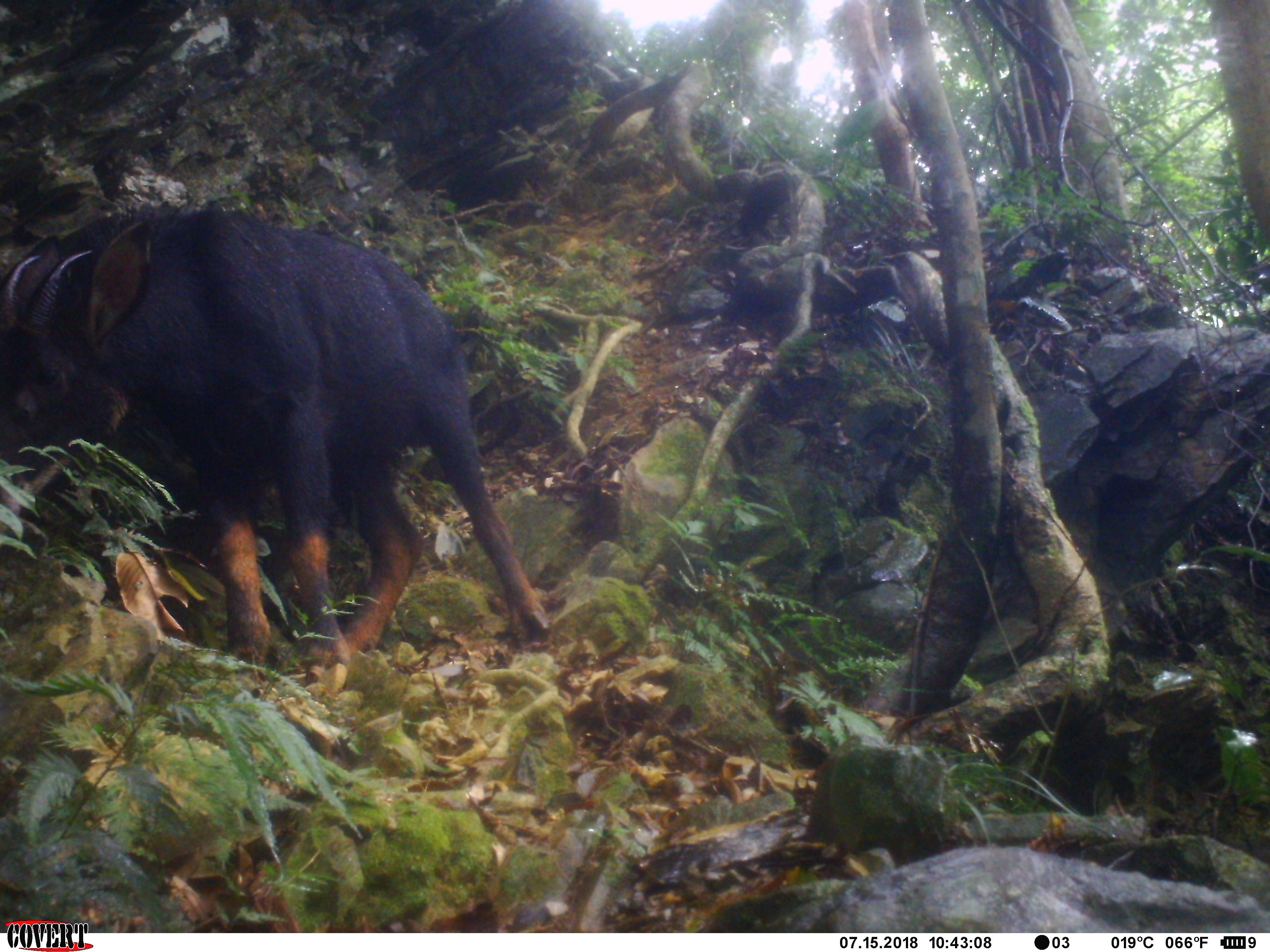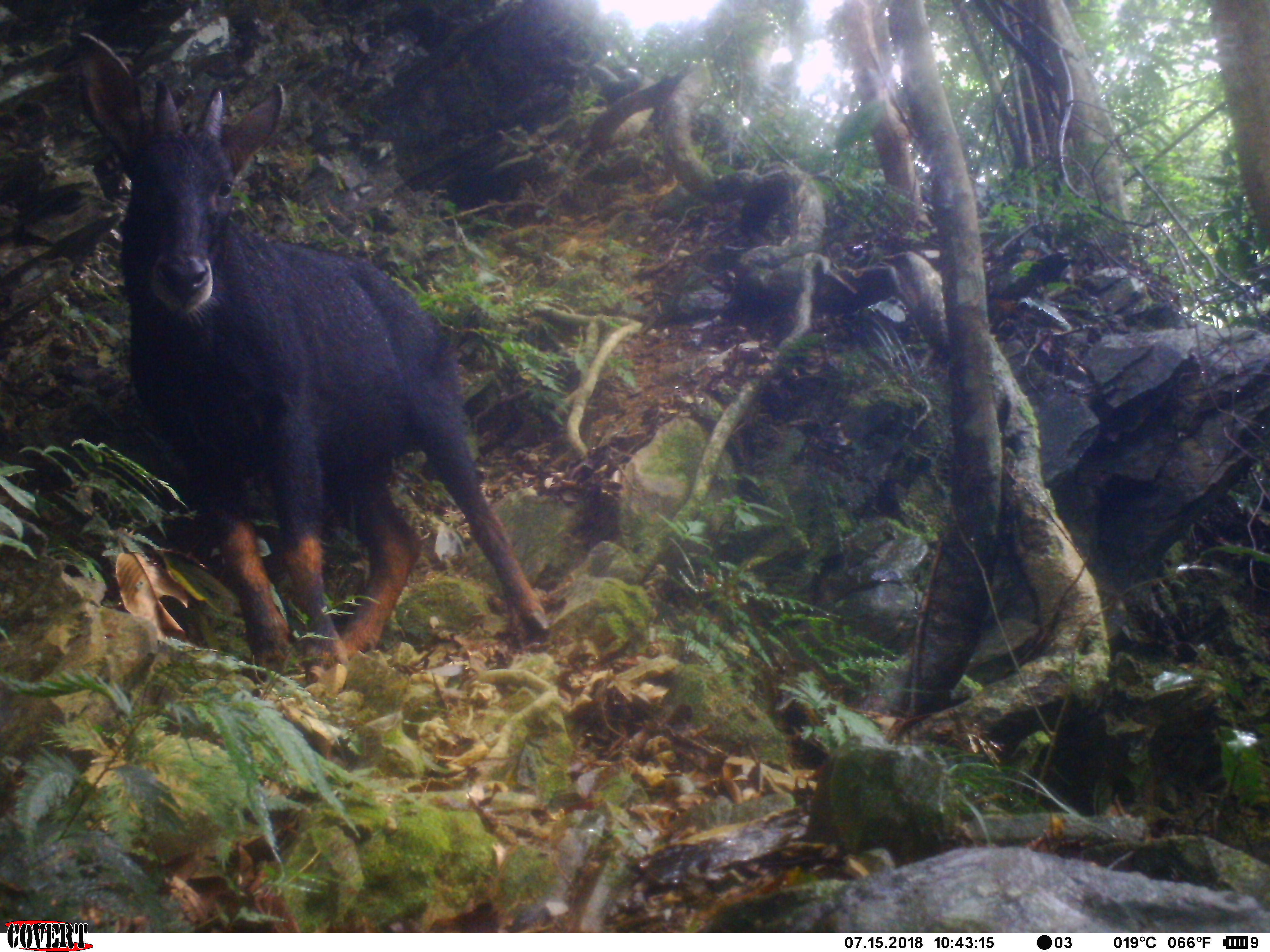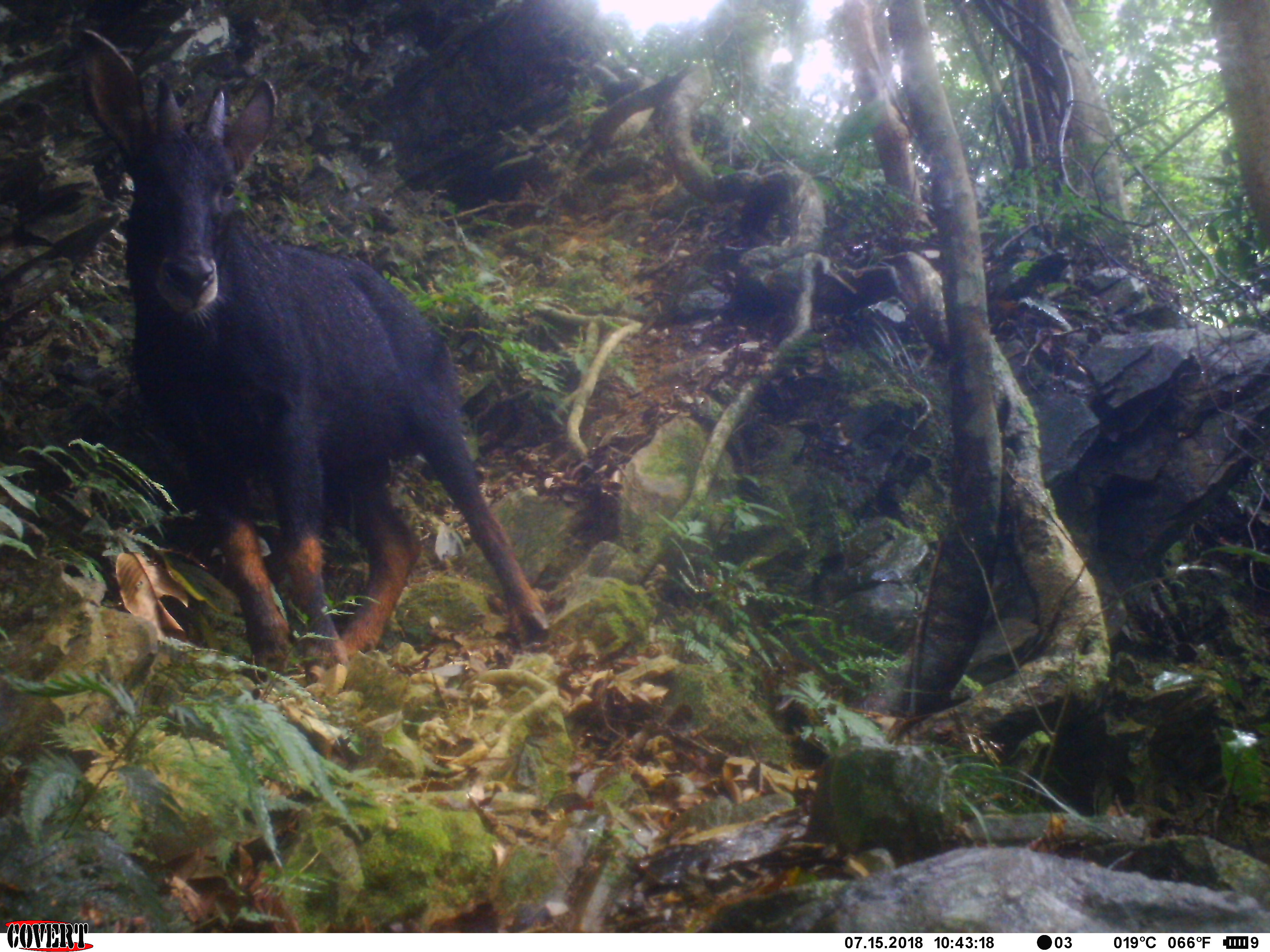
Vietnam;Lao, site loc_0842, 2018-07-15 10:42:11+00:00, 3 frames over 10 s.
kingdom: Animalia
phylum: Chordata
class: Mammalia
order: Artiodactyla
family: Bovidae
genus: Capricornis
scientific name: Capricornis sumatraensis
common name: chinese serow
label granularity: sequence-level